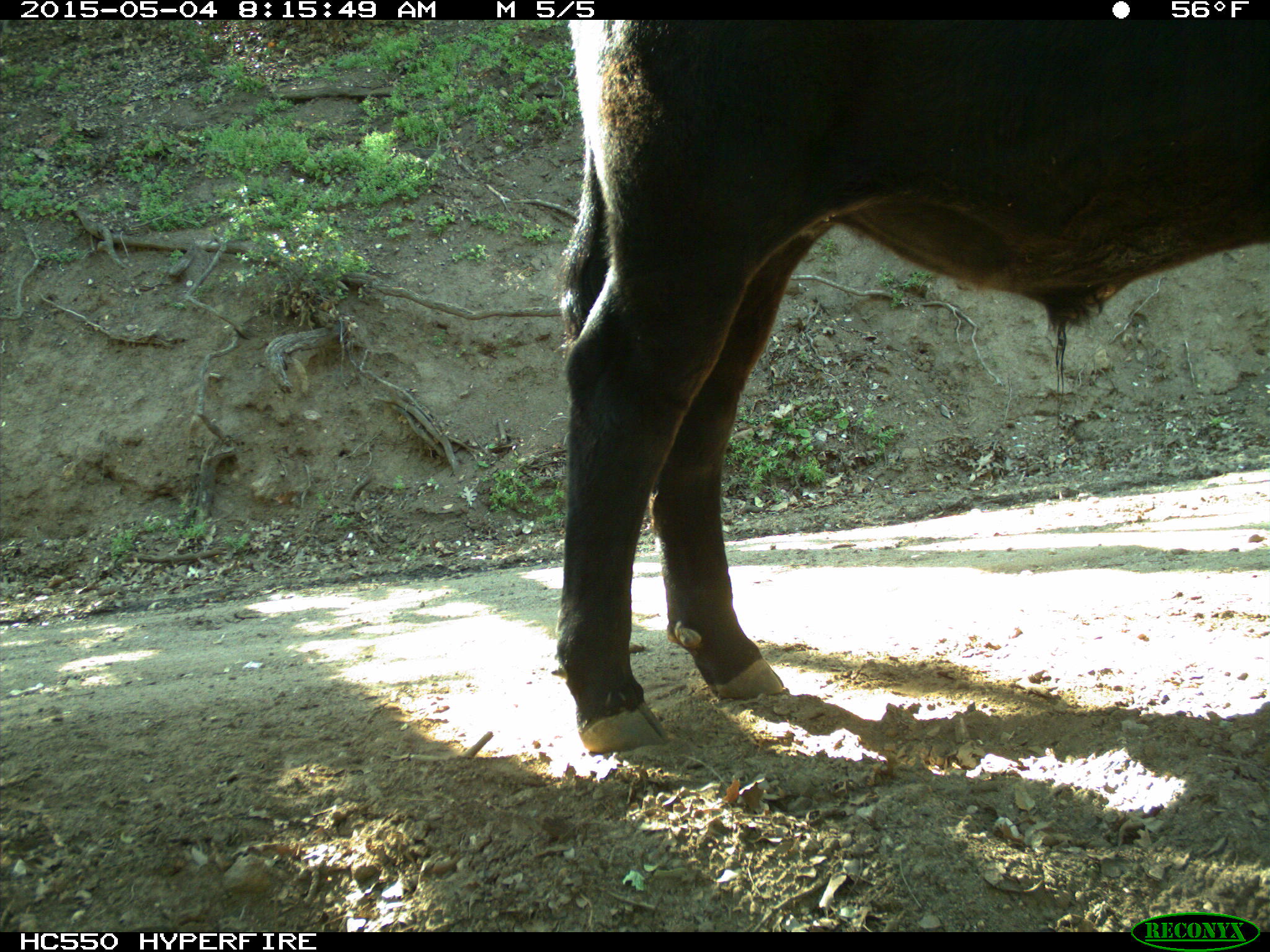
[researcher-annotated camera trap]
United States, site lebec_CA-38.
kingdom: Animalia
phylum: Chordata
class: Mammalia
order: Artiodactyla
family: Bovidae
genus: Bos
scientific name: Bos taurus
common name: domestic cow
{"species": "Bos taurus (domestic cow)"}